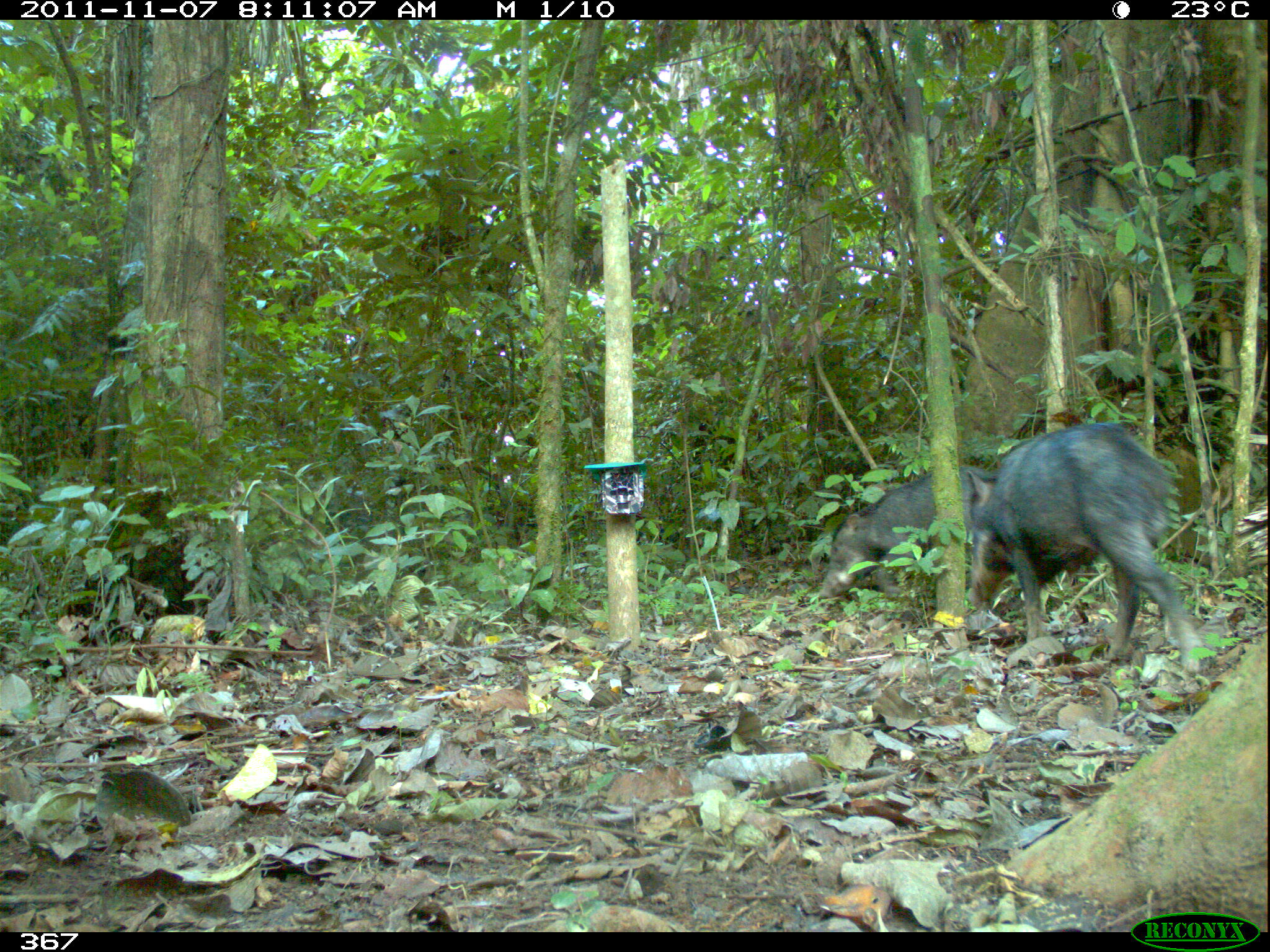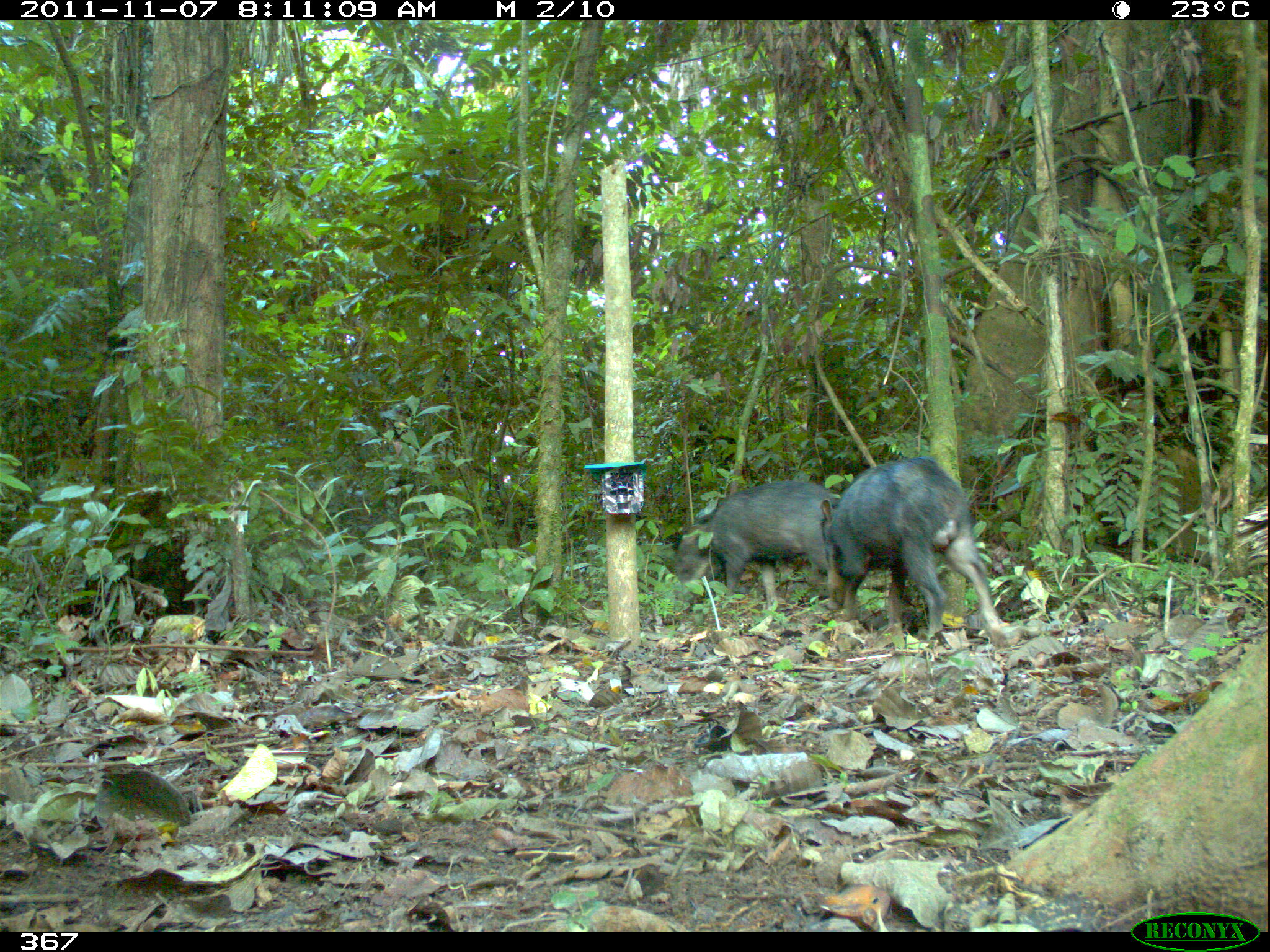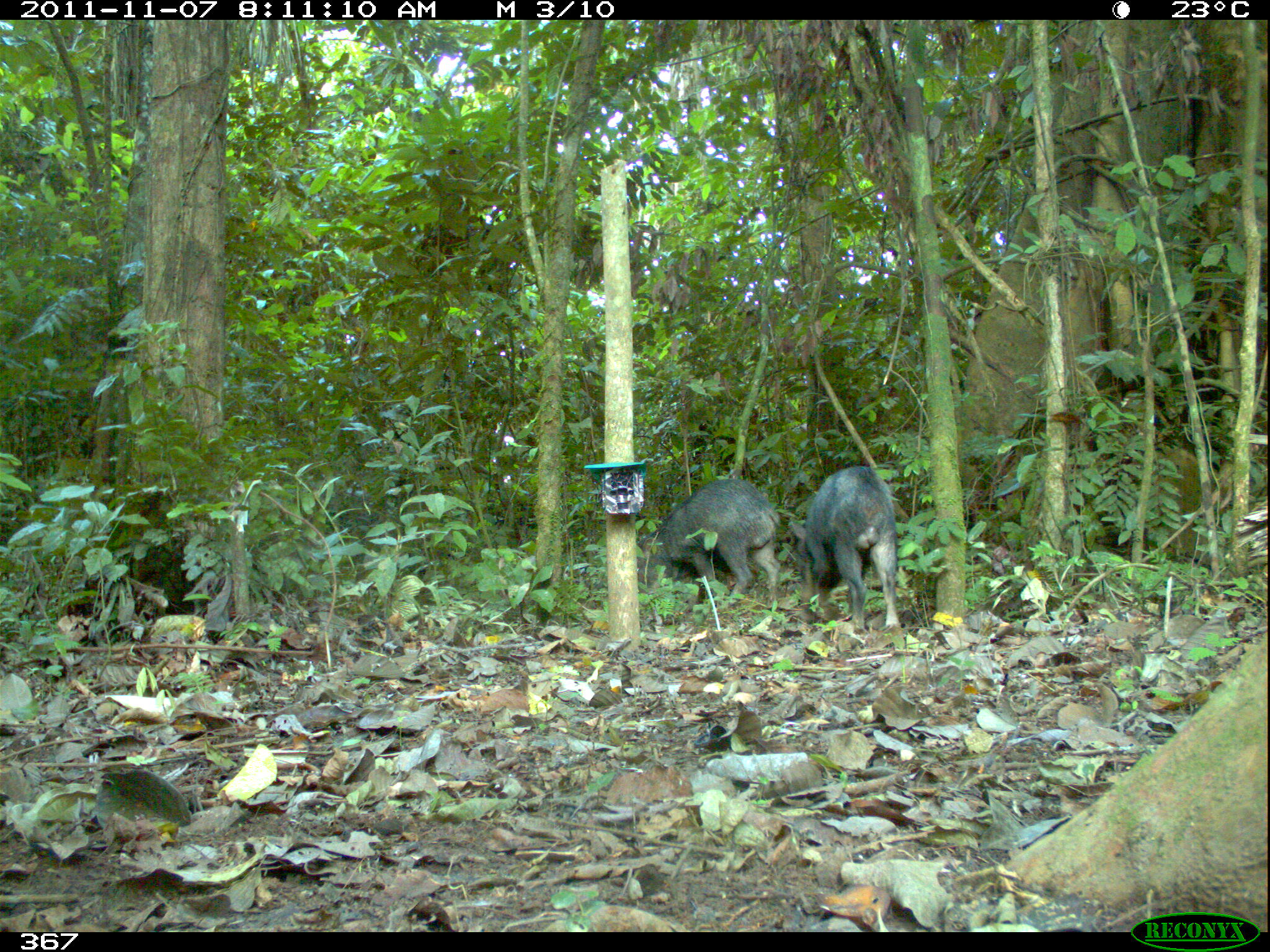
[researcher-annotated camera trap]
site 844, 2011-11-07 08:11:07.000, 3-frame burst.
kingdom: Animalia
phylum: Chordata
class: Mammalia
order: Artiodactyla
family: Tayassuidae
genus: Tayassu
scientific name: Tayassu pecari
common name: white-lipped peccary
Tayassu pecari (white-lipped peccary).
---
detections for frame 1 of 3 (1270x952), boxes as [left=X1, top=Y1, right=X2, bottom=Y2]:
tayassu pecari: [left=967, top=422, right=1203, bottom=673]; [left=818, top=465, right=1012, bottom=611]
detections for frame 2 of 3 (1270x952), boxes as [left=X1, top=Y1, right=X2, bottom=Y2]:
tayassu pecari: [left=816, top=456, right=1004, bottom=650]; [left=673, top=478, right=836, bottom=622]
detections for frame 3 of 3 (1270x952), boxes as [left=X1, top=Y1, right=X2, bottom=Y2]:
tayassu pecari: [left=635, top=478, right=782, bottom=612]; [left=789, top=465, right=900, bottom=634]